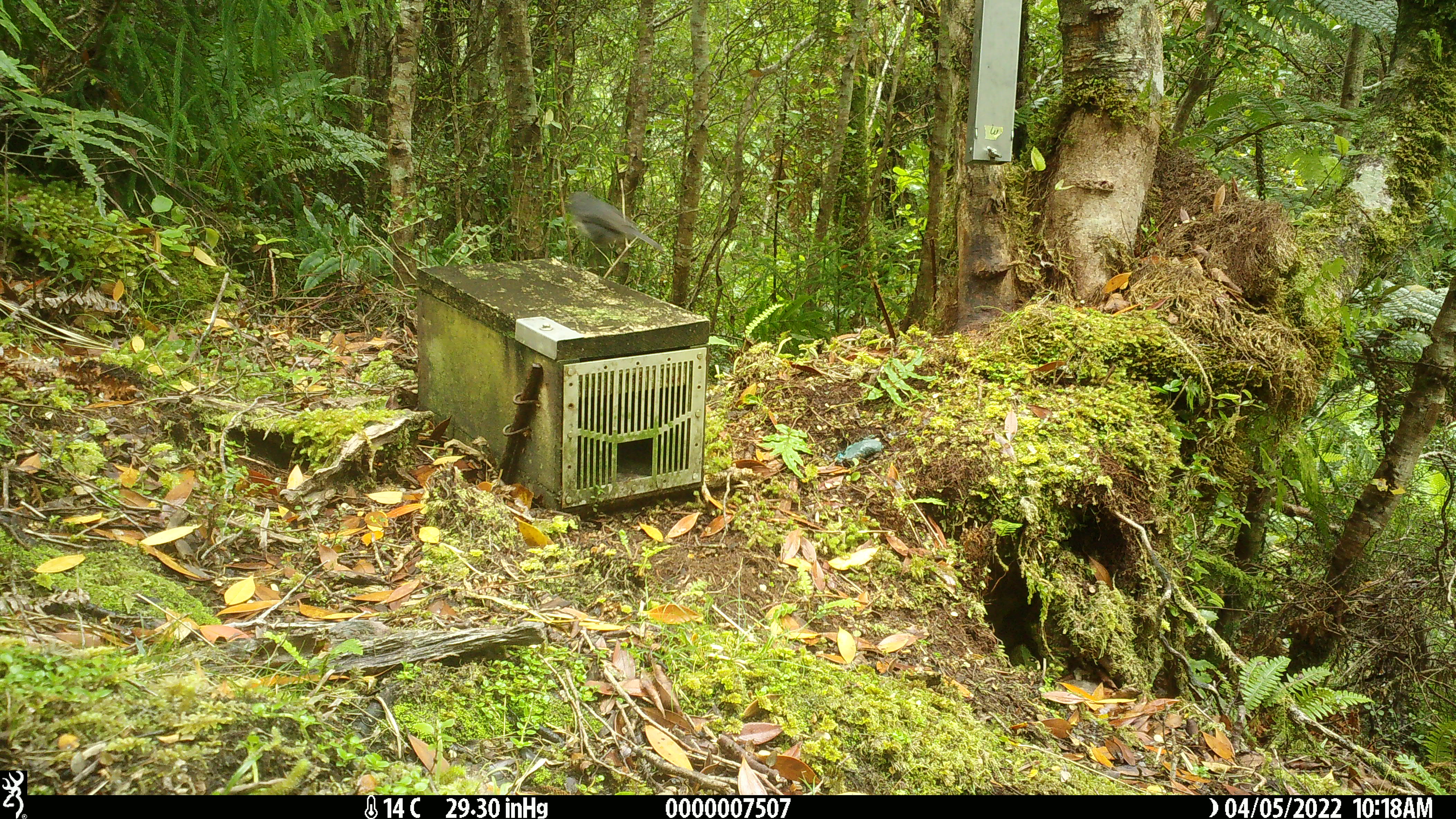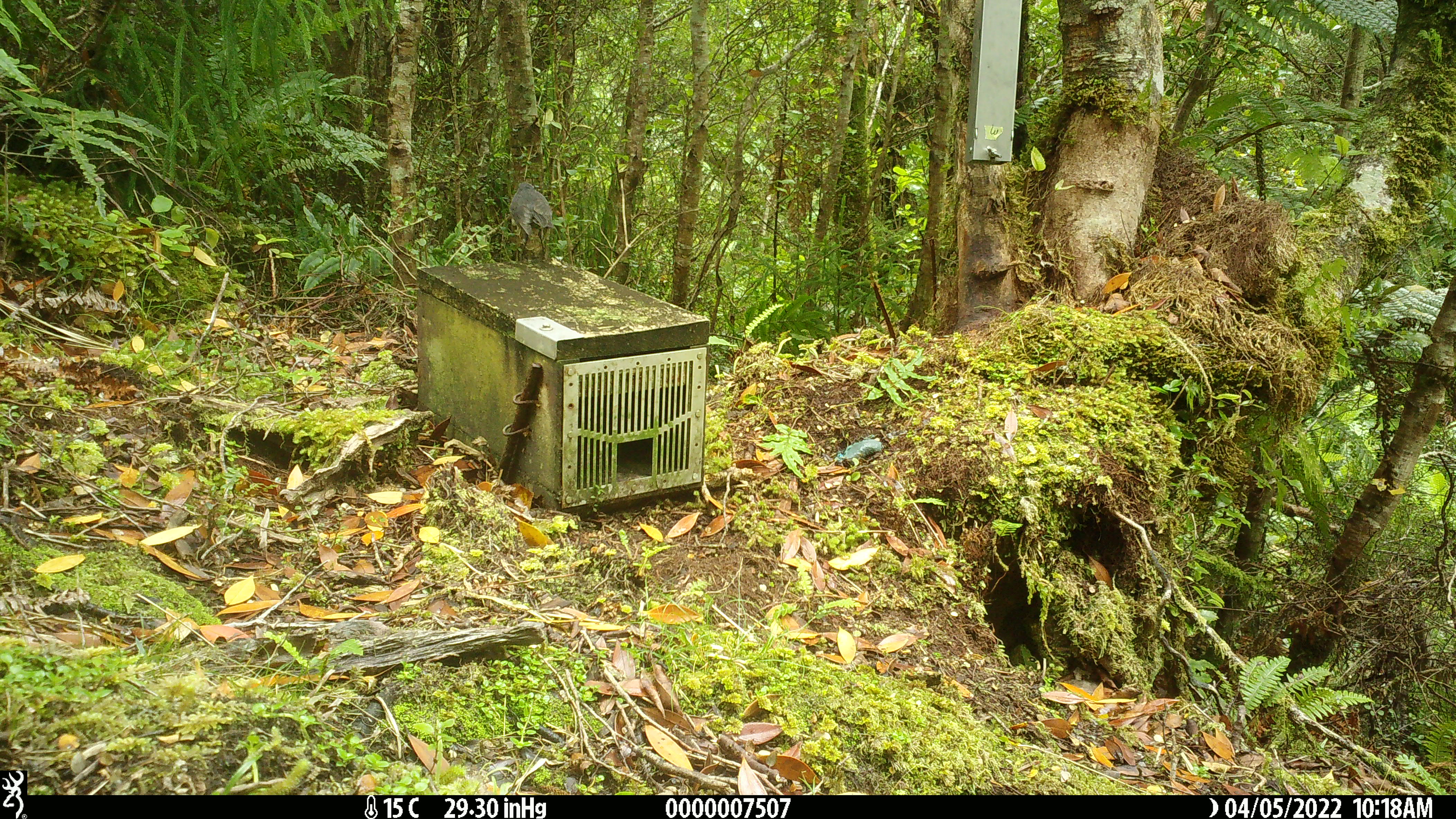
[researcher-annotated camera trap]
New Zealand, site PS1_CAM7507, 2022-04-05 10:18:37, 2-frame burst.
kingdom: Animalia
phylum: Chordata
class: Aves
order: Passeriformes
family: Petroicidae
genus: Petroica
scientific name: Petroica australis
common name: new zealand robin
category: robin